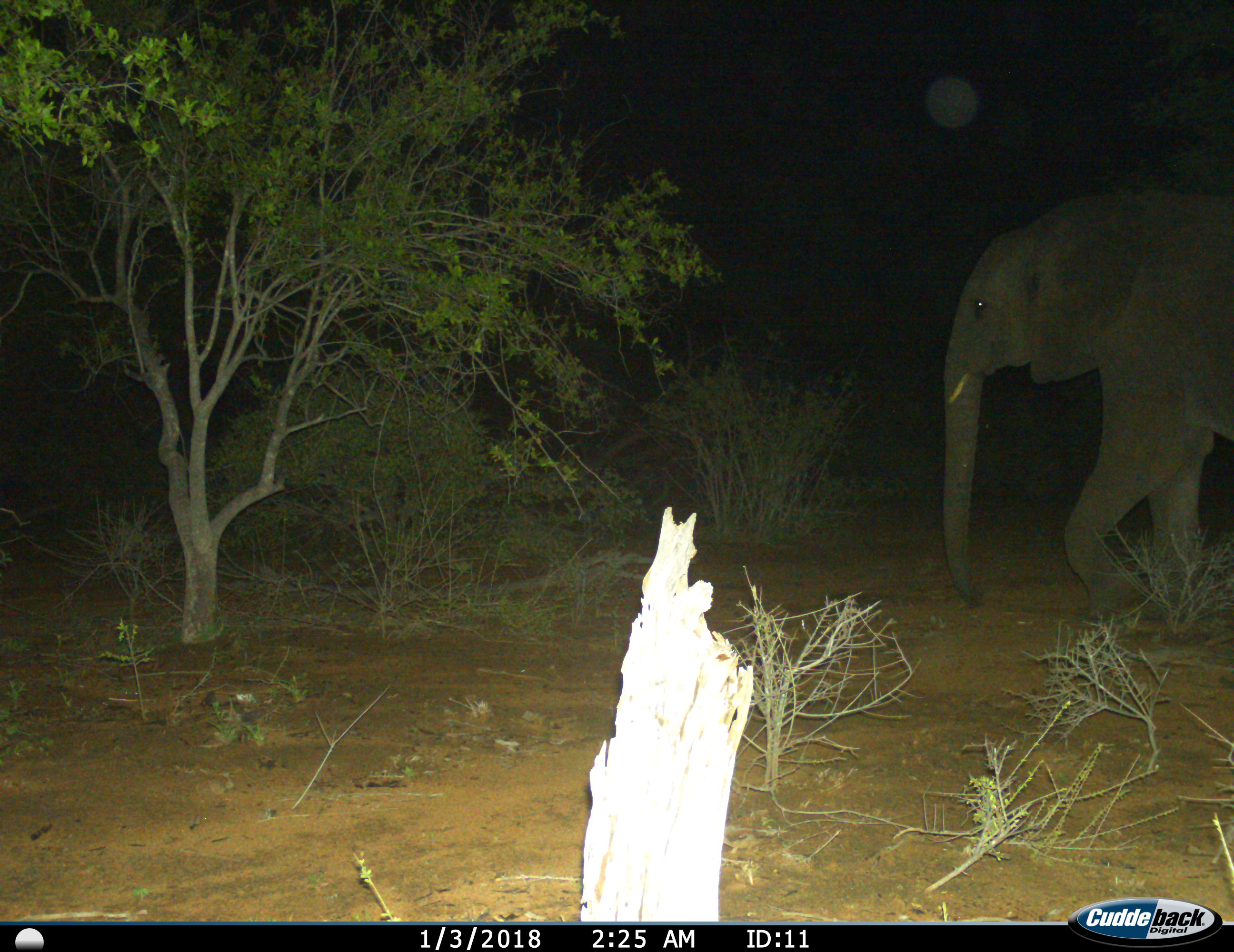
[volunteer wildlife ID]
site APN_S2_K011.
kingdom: Animalia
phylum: Chordata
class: Mammalia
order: Proboscidea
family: Elephantidae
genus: Loxodonta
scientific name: Loxodonta africana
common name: african bush elephant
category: elephant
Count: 1.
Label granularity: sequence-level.